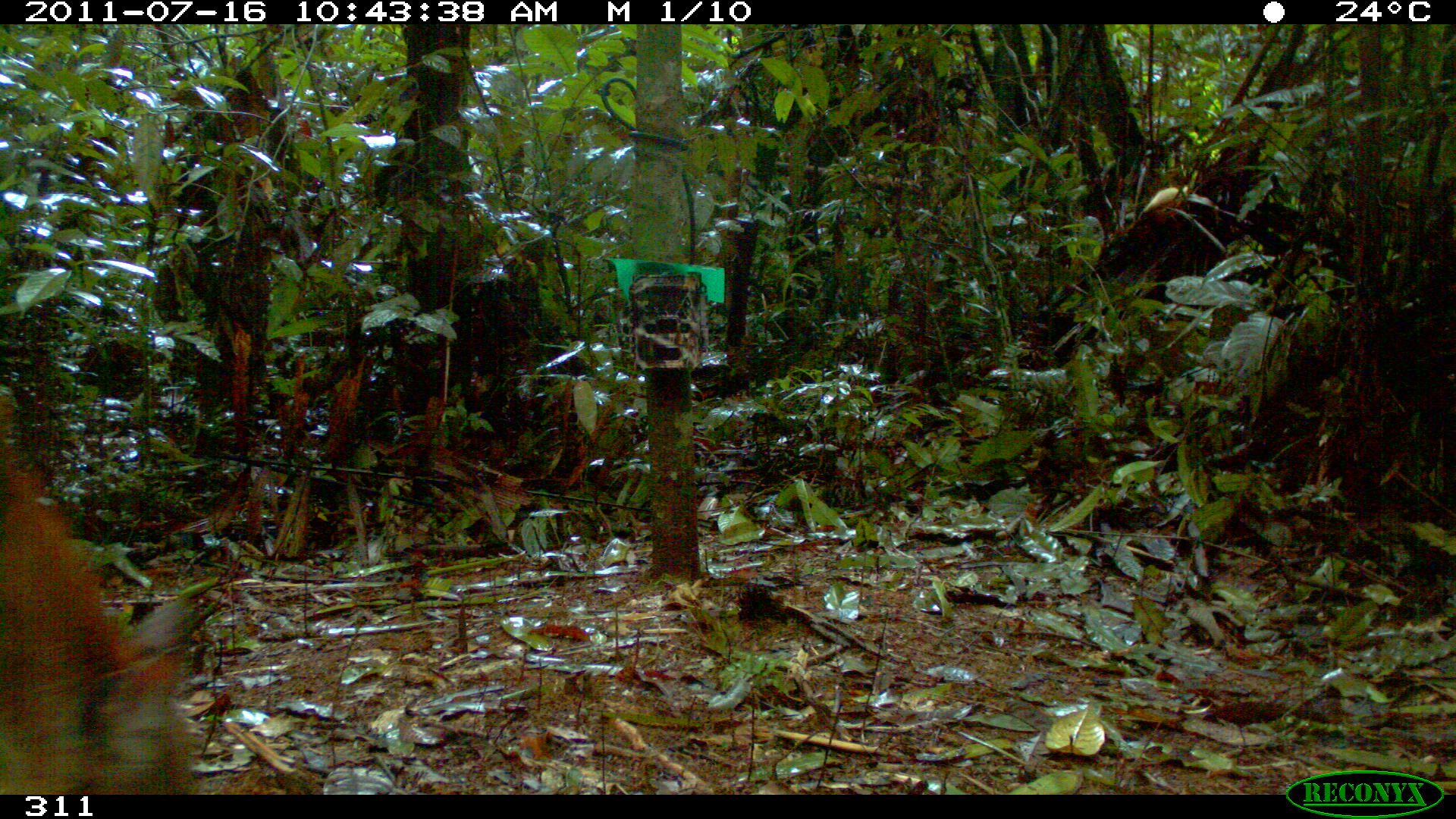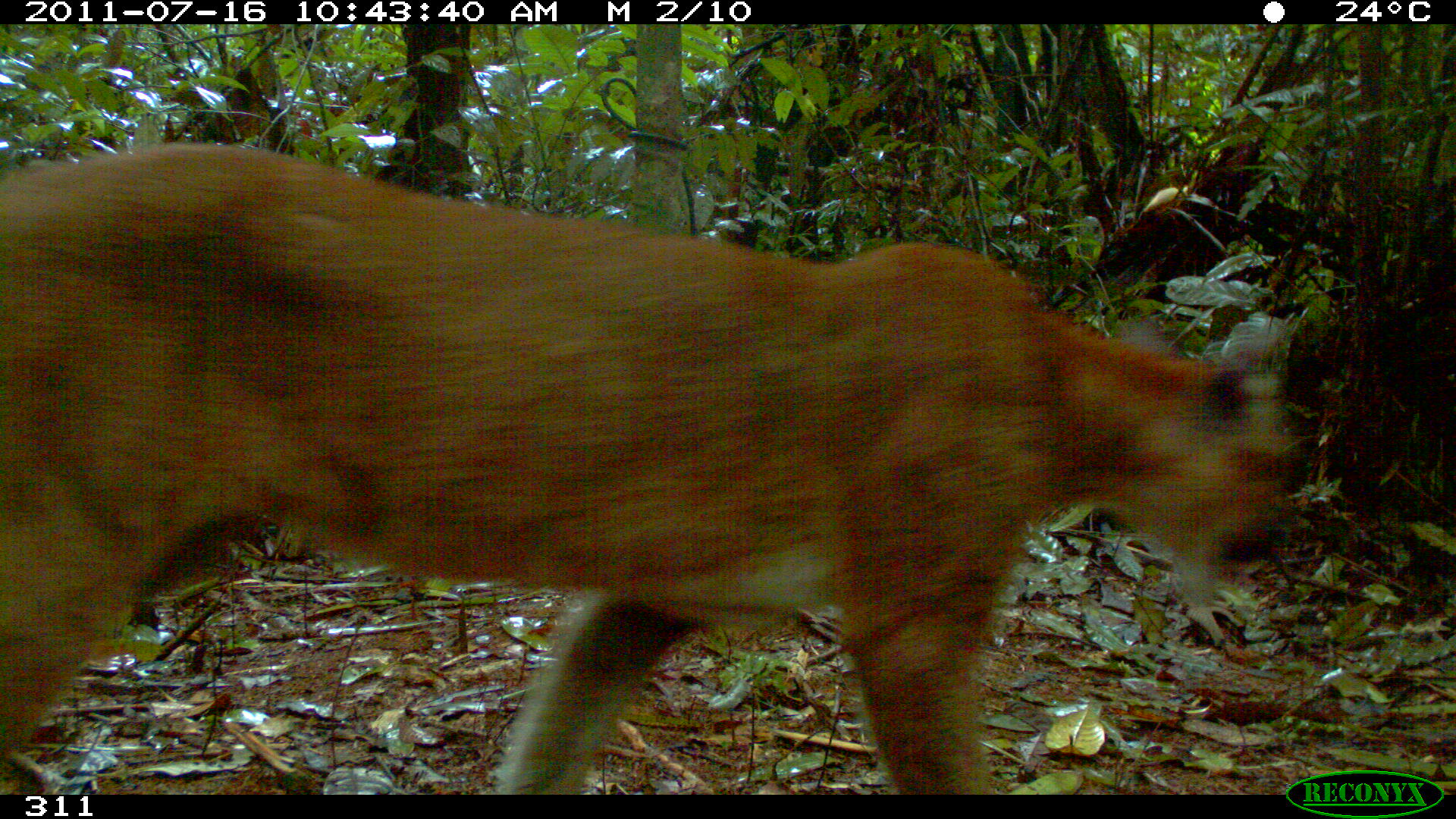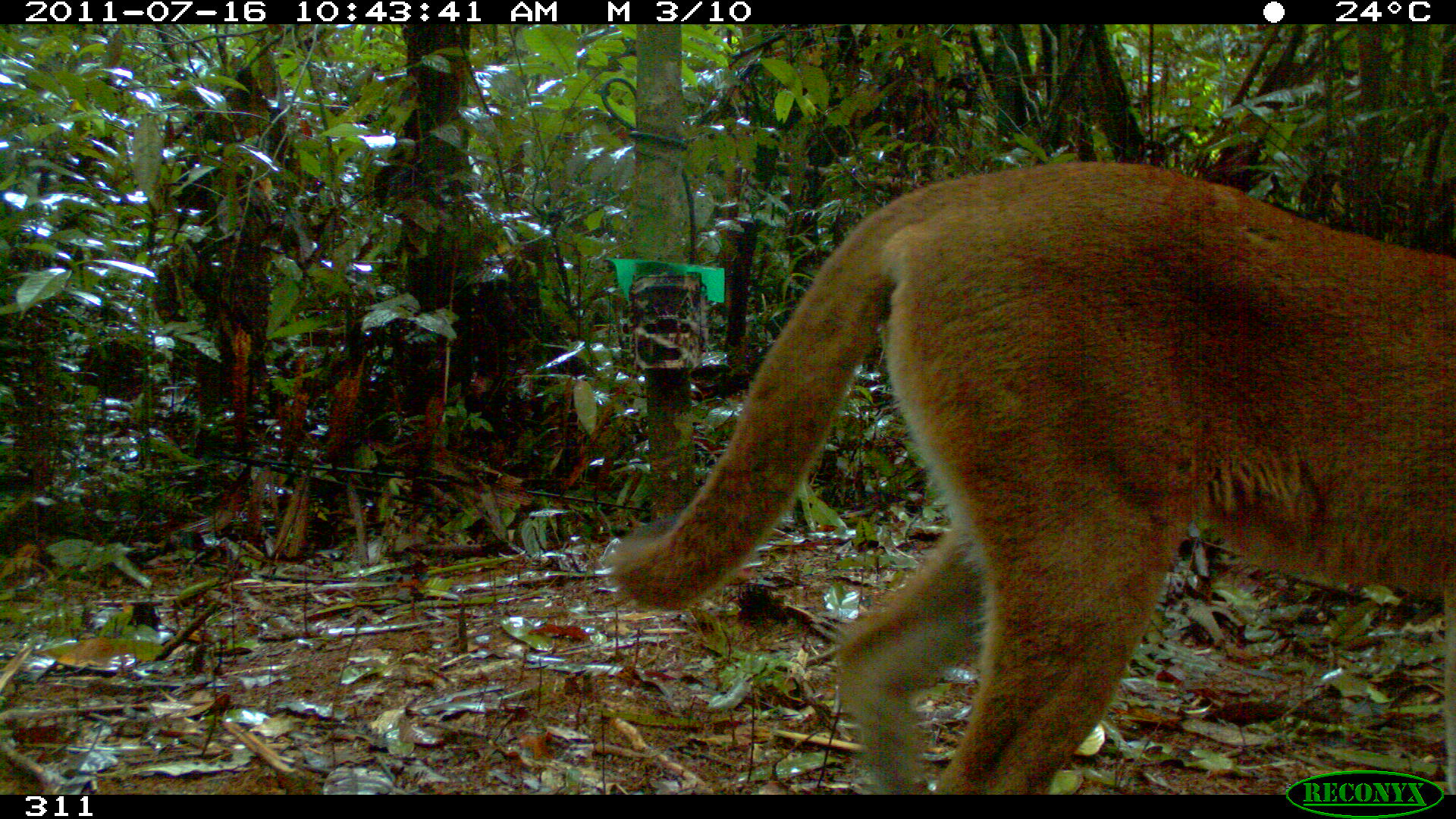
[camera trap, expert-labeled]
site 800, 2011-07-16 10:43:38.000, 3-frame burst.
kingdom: Animalia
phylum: Chordata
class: Mammalia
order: Carnivora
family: Felidae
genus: Puma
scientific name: Puma concolor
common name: mountain lion